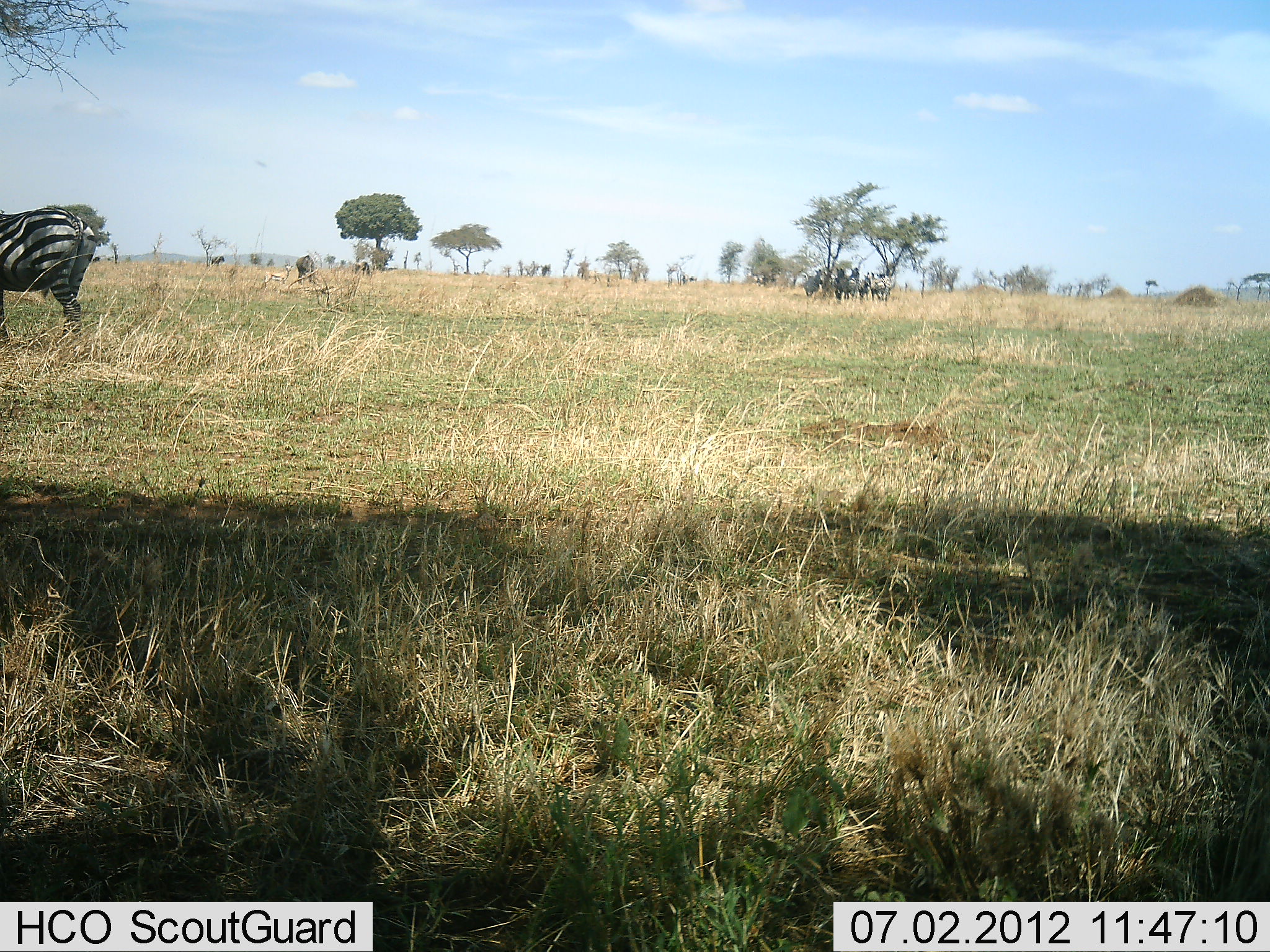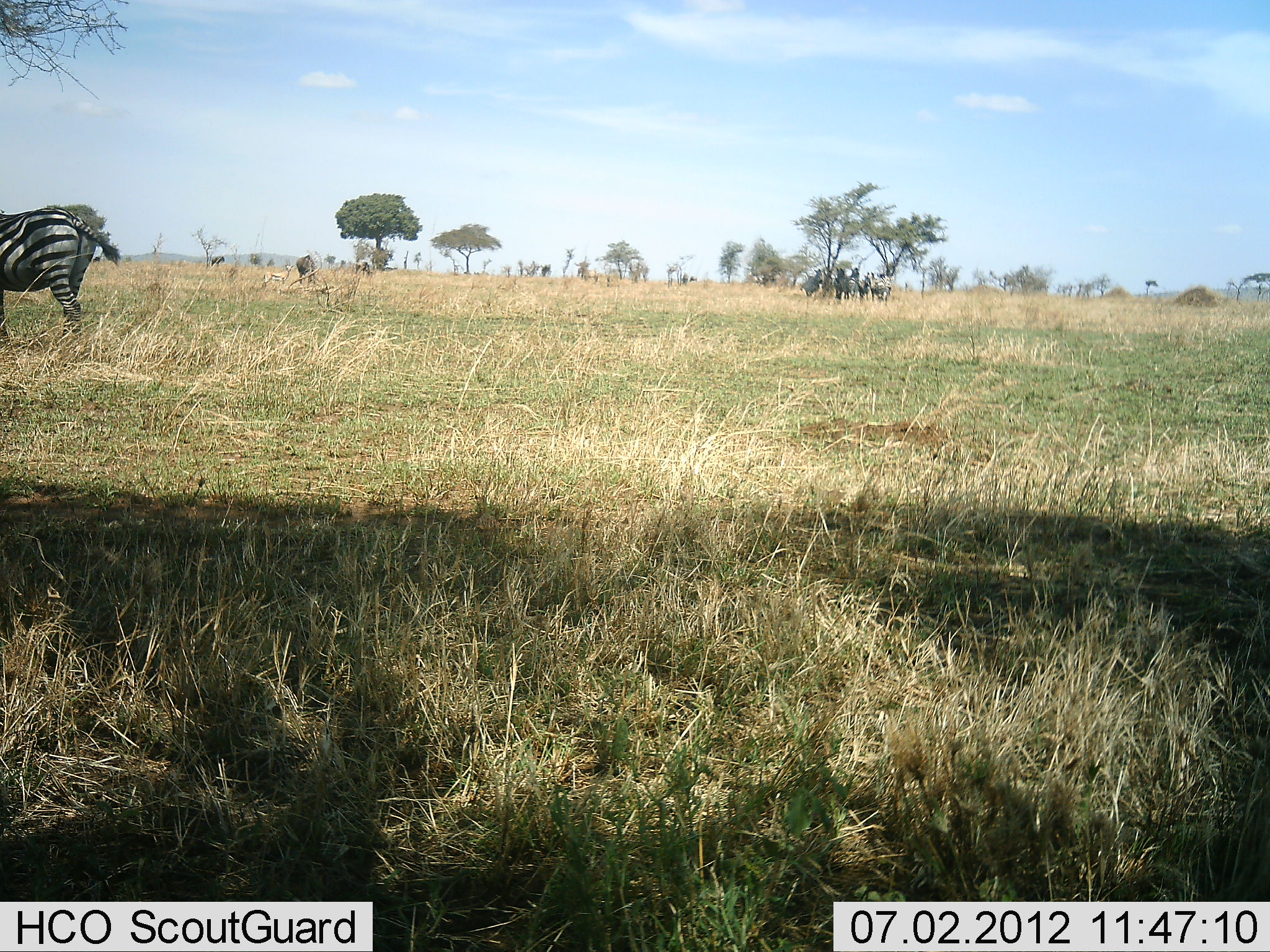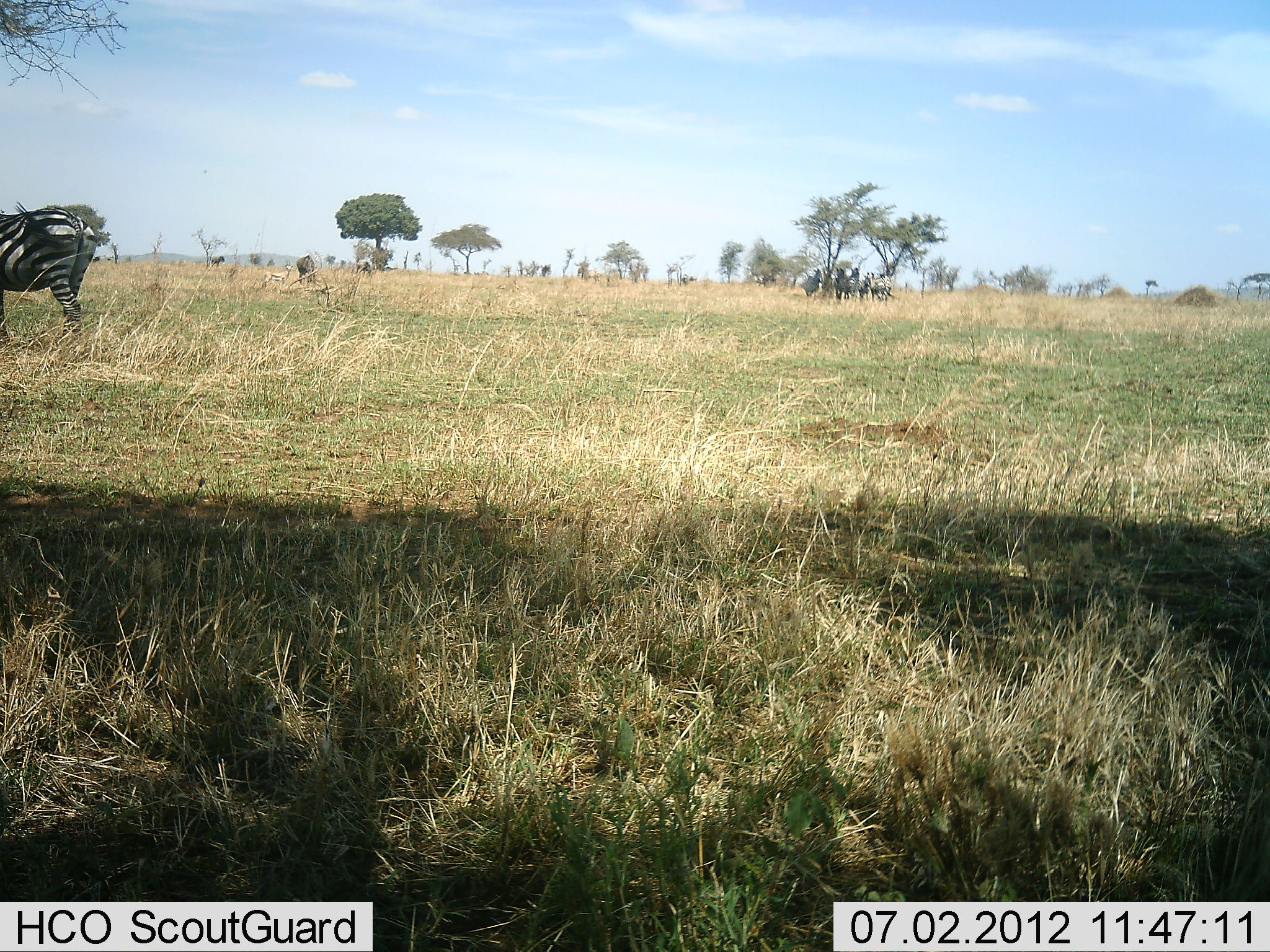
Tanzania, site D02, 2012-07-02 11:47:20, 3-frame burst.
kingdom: Animalia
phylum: Chordata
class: Mammalia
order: Perissodactyla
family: Equidae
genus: Equus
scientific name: Equus quagga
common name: plains zebra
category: zebra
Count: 5.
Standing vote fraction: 100%.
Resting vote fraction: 11%.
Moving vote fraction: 0%.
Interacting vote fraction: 0%.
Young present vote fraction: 0%.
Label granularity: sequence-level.